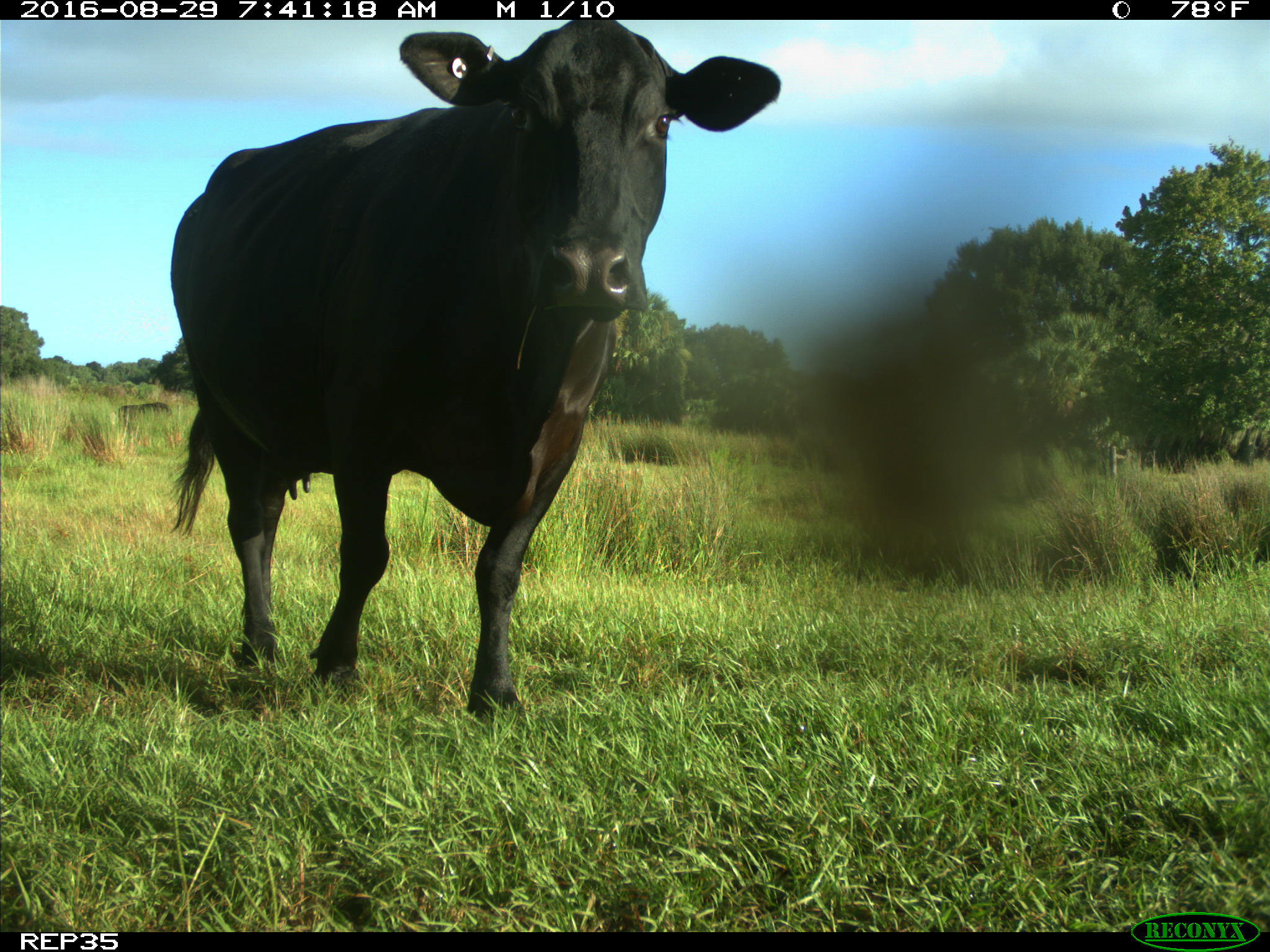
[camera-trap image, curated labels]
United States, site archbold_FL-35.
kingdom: Animalia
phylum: Chordata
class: Mammalia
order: Artiodactyla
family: Bovidae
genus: Bos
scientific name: Bos taurus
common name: domestic cow